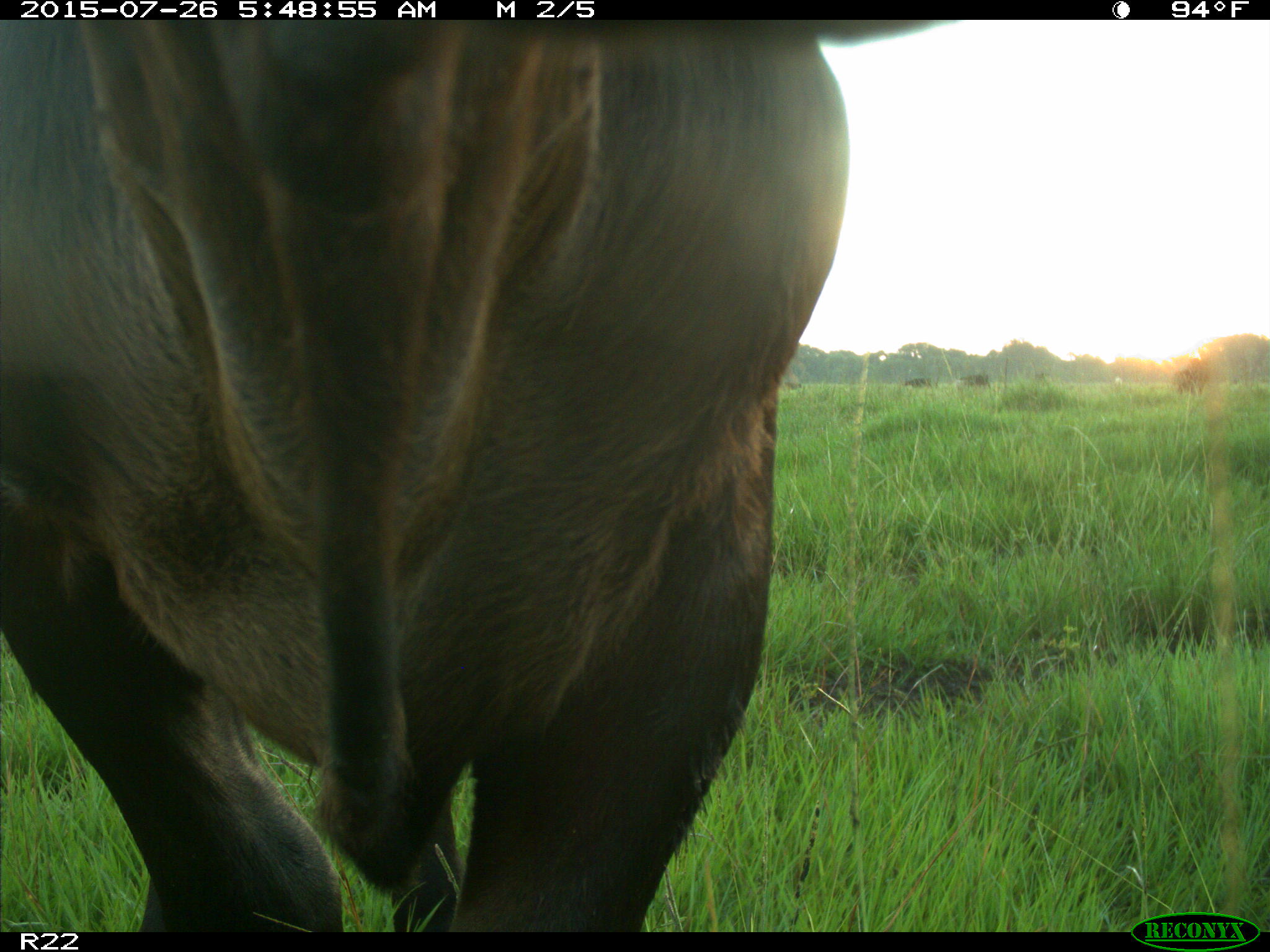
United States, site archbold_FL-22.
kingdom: Animalia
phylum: Chordata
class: Mammalia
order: Artiodactyla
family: Bovidae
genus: Bos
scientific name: Bos taurus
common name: domestic cow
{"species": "Bos taurus (domestic cow)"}